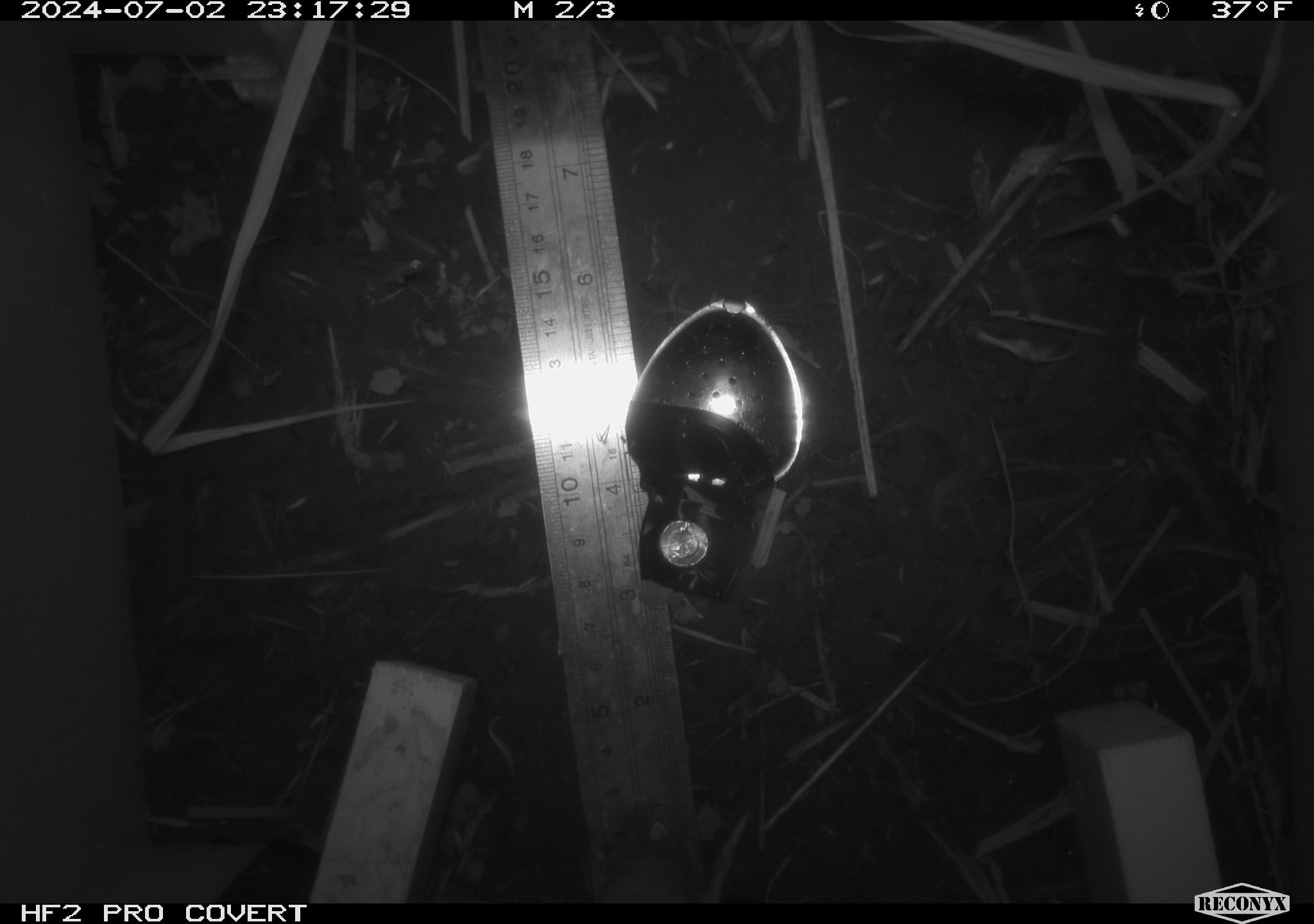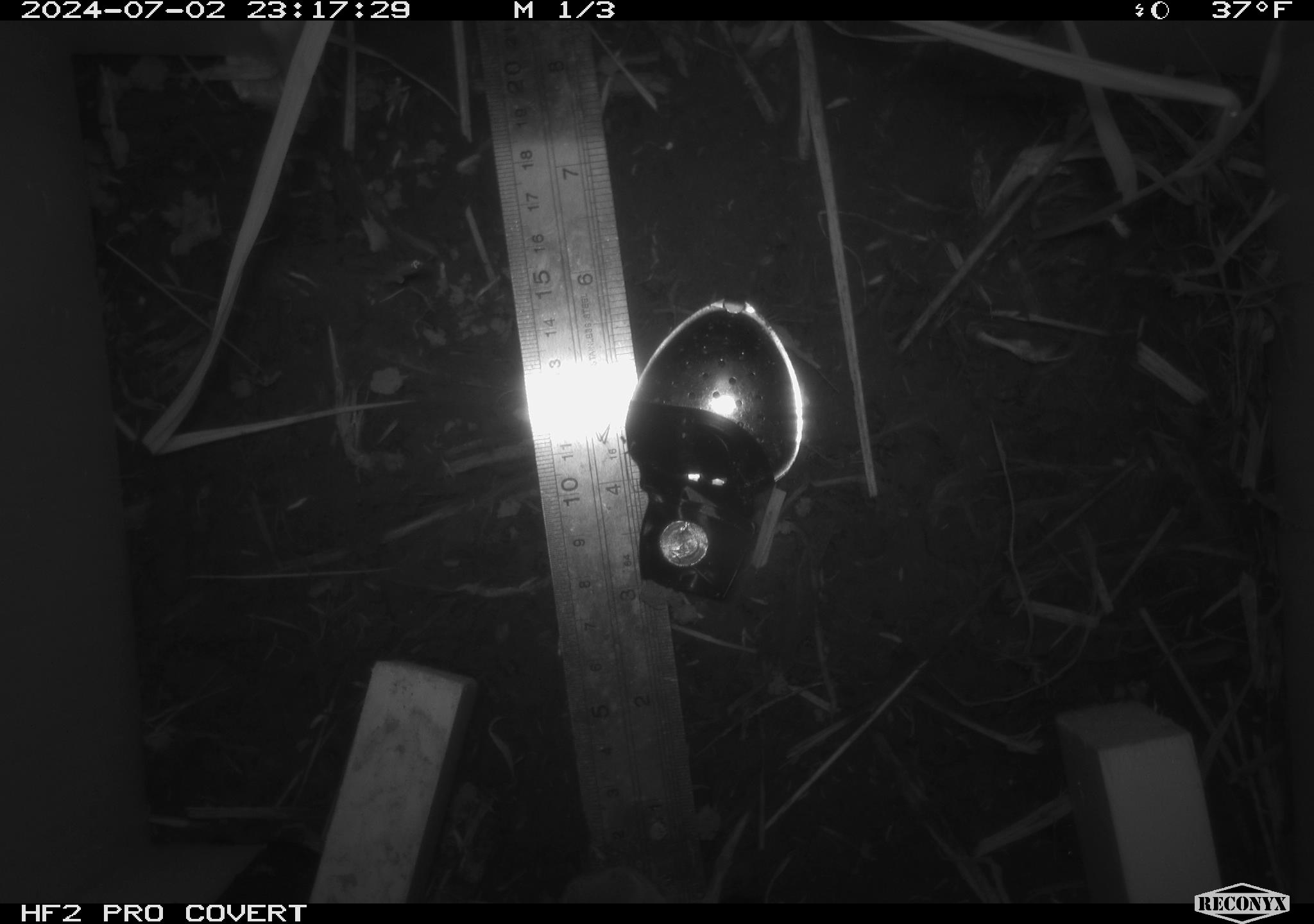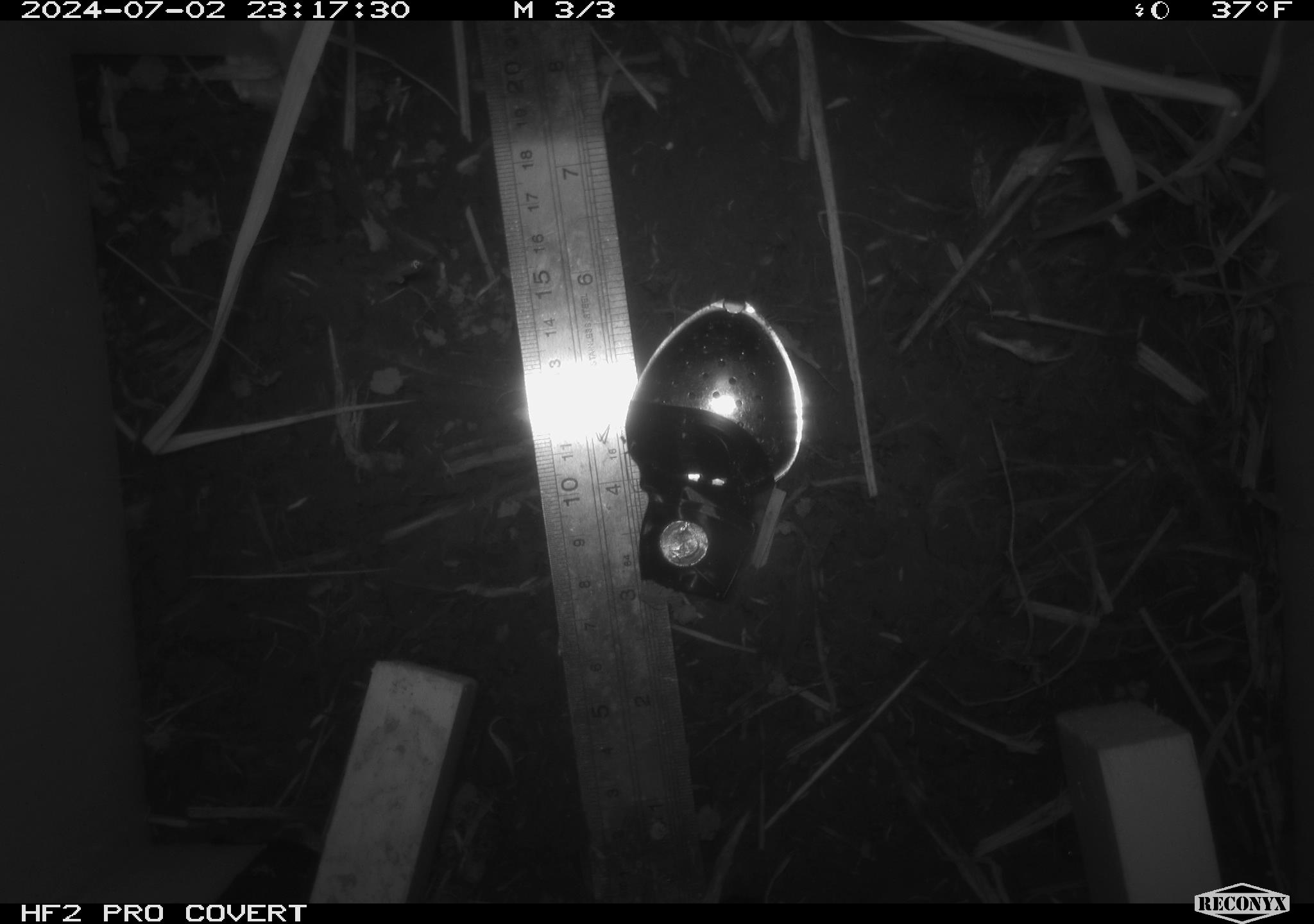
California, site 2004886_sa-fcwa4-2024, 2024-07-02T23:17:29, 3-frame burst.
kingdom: Animalia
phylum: Chordata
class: Mammalia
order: Eulipotyphla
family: Soricidae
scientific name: Soricidae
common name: shrews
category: soricidae family